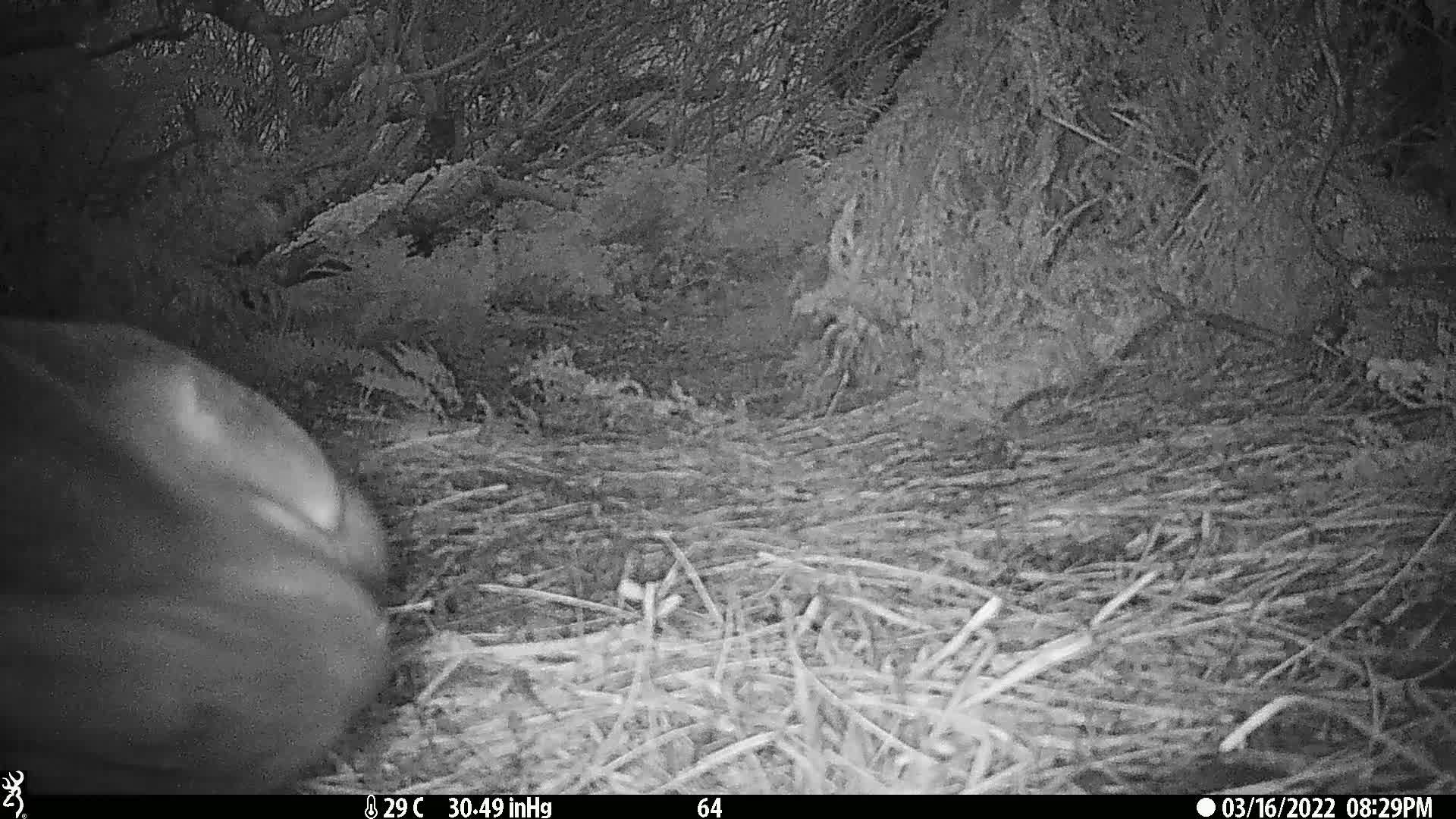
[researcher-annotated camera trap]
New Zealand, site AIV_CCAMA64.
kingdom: Animalia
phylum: Chordata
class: Mammalia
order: Carnivora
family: Otariidae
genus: Phocarctos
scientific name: Phocarctos hookeri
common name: new zealand sea lion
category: sealion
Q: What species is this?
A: Sealion (new zealand sea lion) (Phocarctos hookeri).